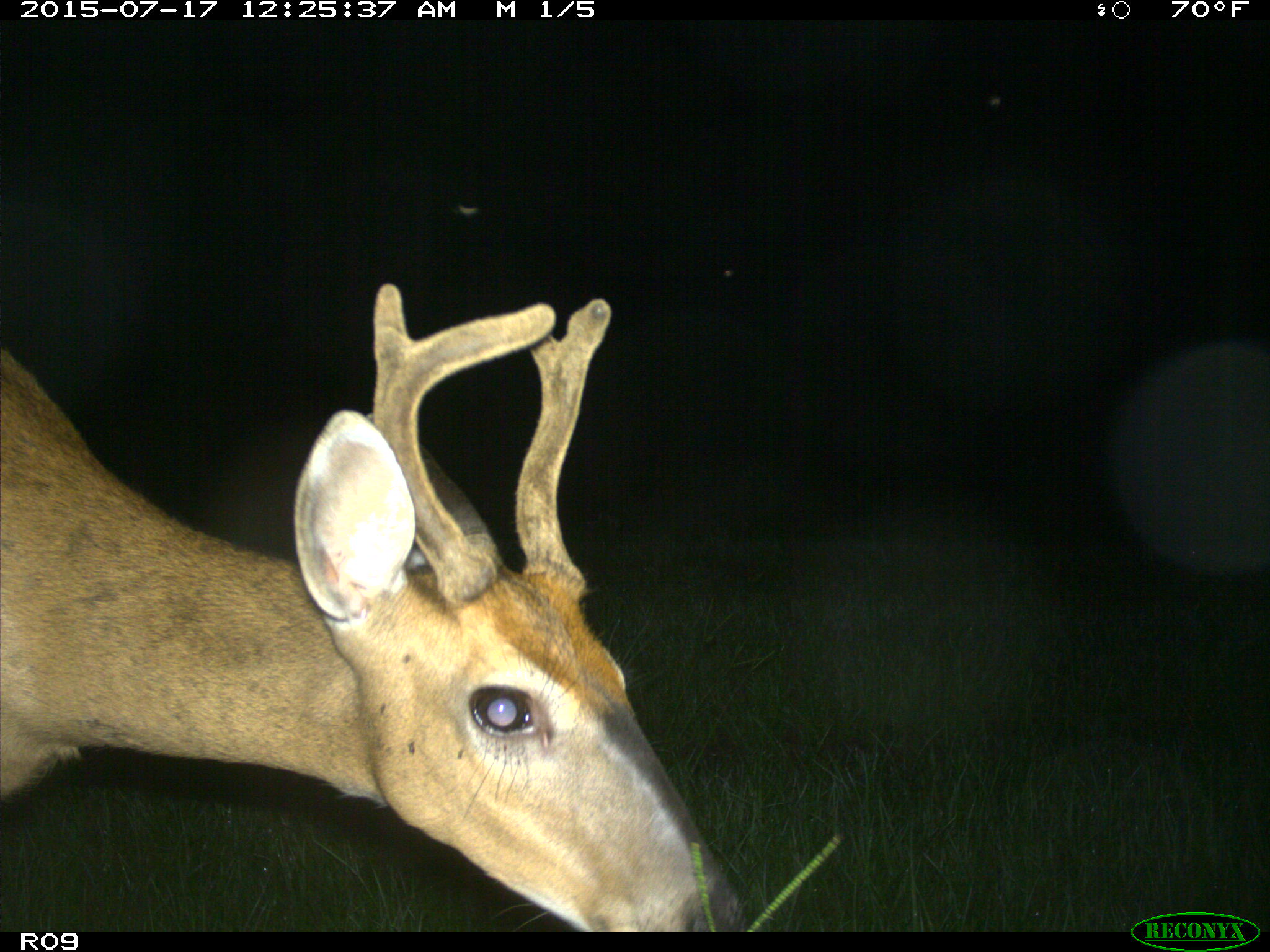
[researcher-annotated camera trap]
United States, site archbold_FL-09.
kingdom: Animalia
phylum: Chordata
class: Mammalia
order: Artiodactyla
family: Cervidae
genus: Odocoileus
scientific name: Odocoileus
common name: deer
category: unidentified deer